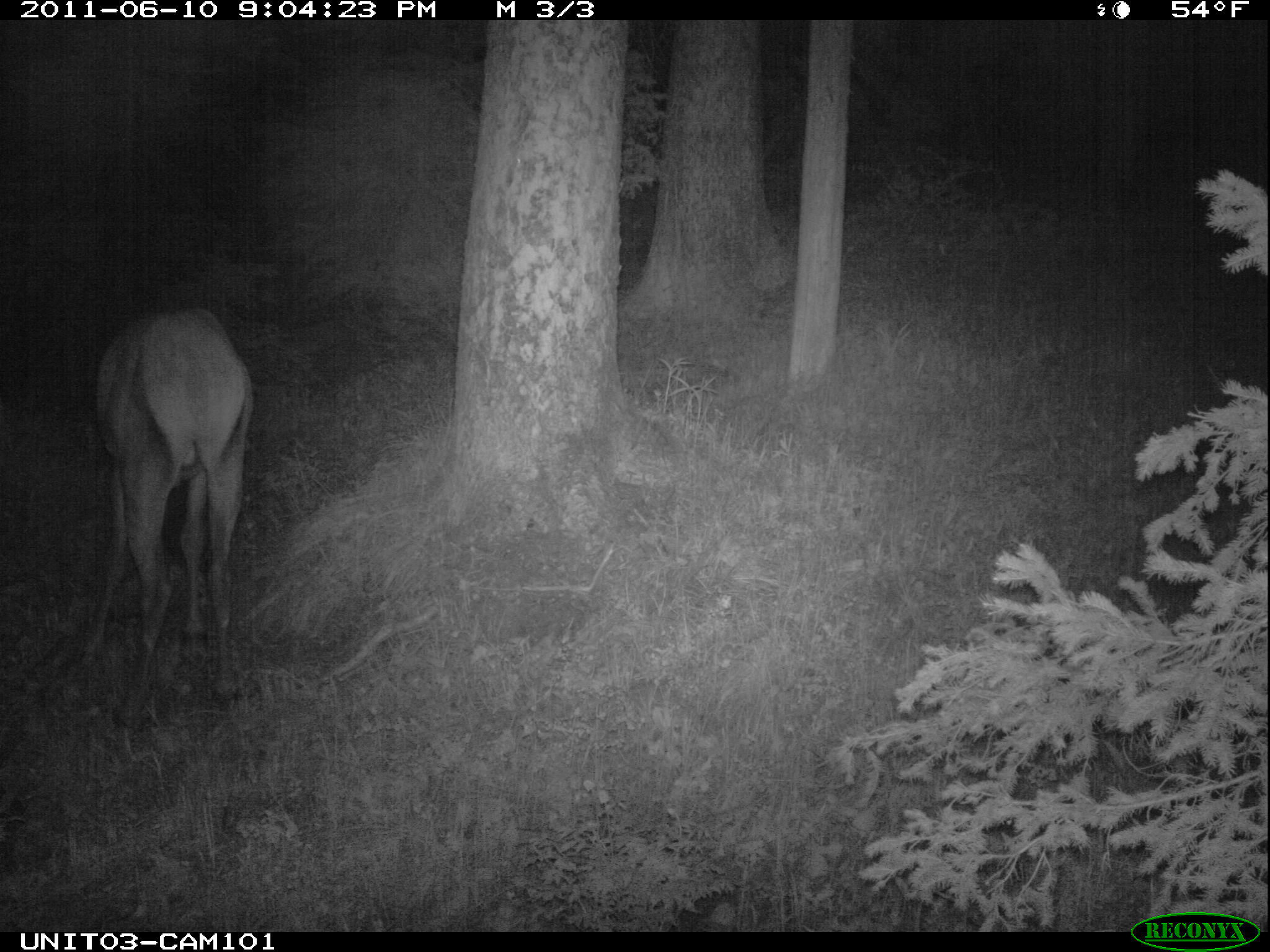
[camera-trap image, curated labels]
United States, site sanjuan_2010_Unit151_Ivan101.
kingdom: Animalia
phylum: Chordata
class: Mammalia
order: Artiodactyla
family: Cervidae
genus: Cervus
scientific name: Cervus elaphus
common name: red deer